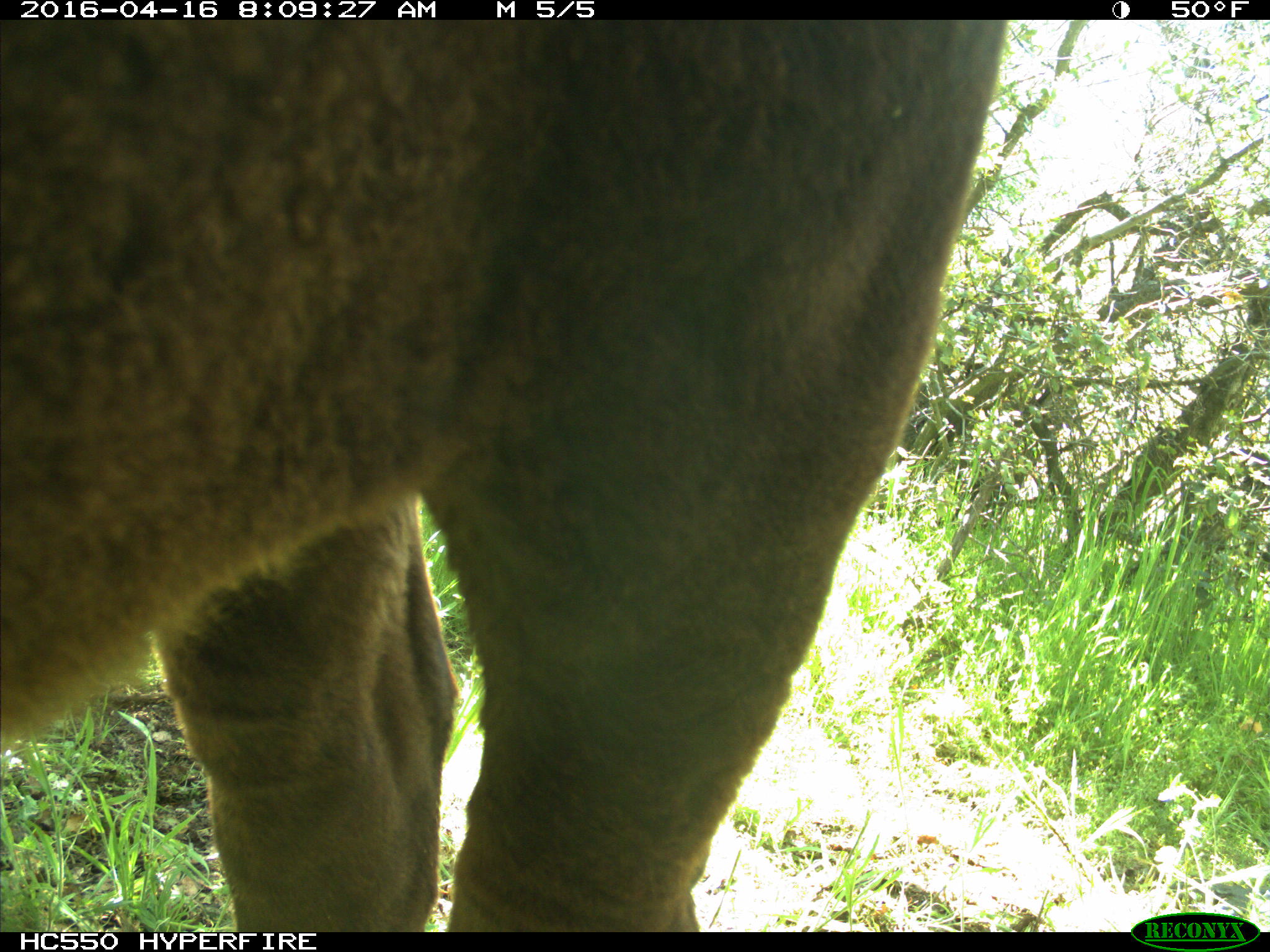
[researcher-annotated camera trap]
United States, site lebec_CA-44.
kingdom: Animalia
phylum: Chordata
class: Mammalia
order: Artiodactyla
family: Bovidae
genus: Bos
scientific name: Bos taurus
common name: domestic cow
Bos taurus (domestic cow).